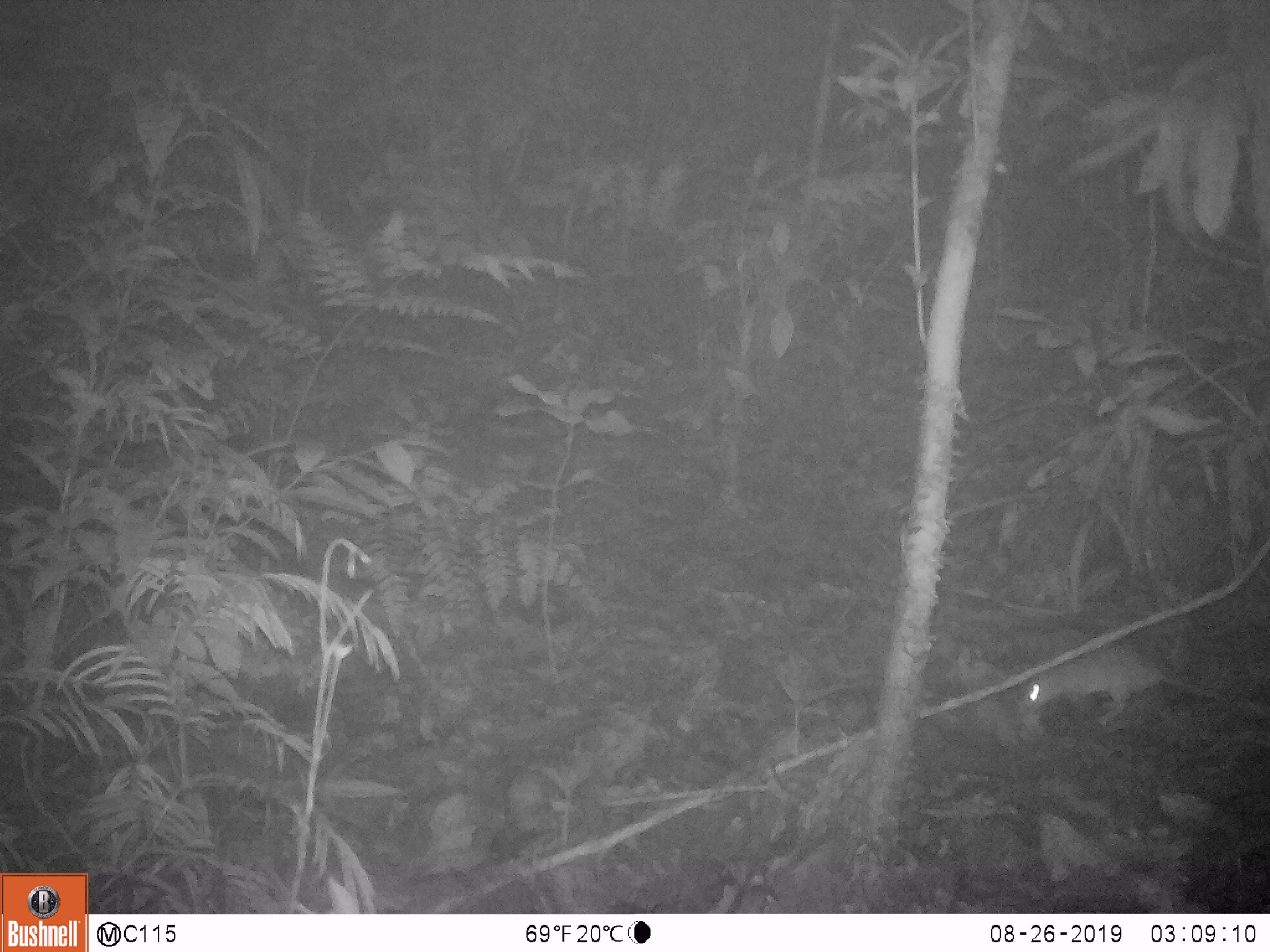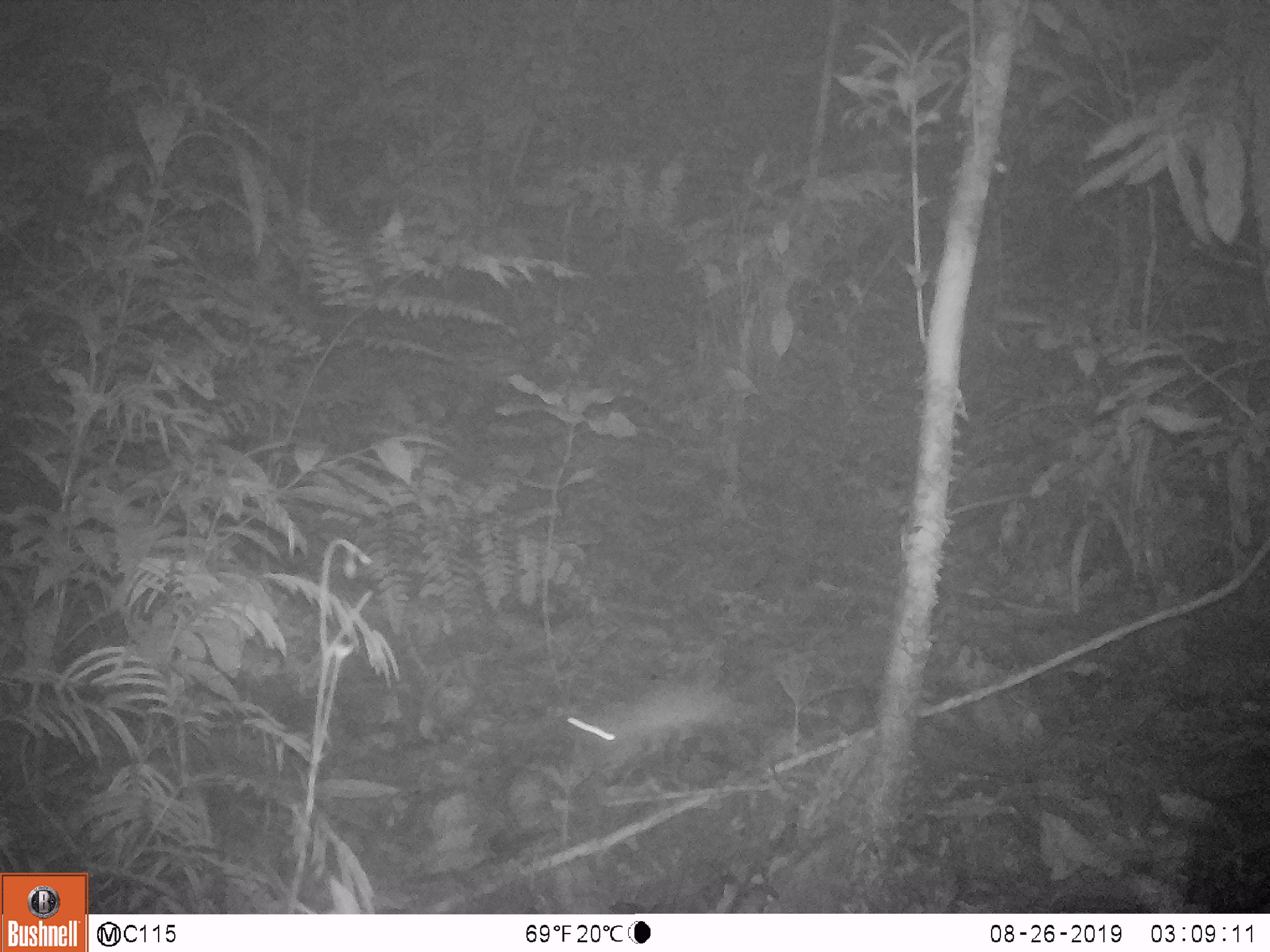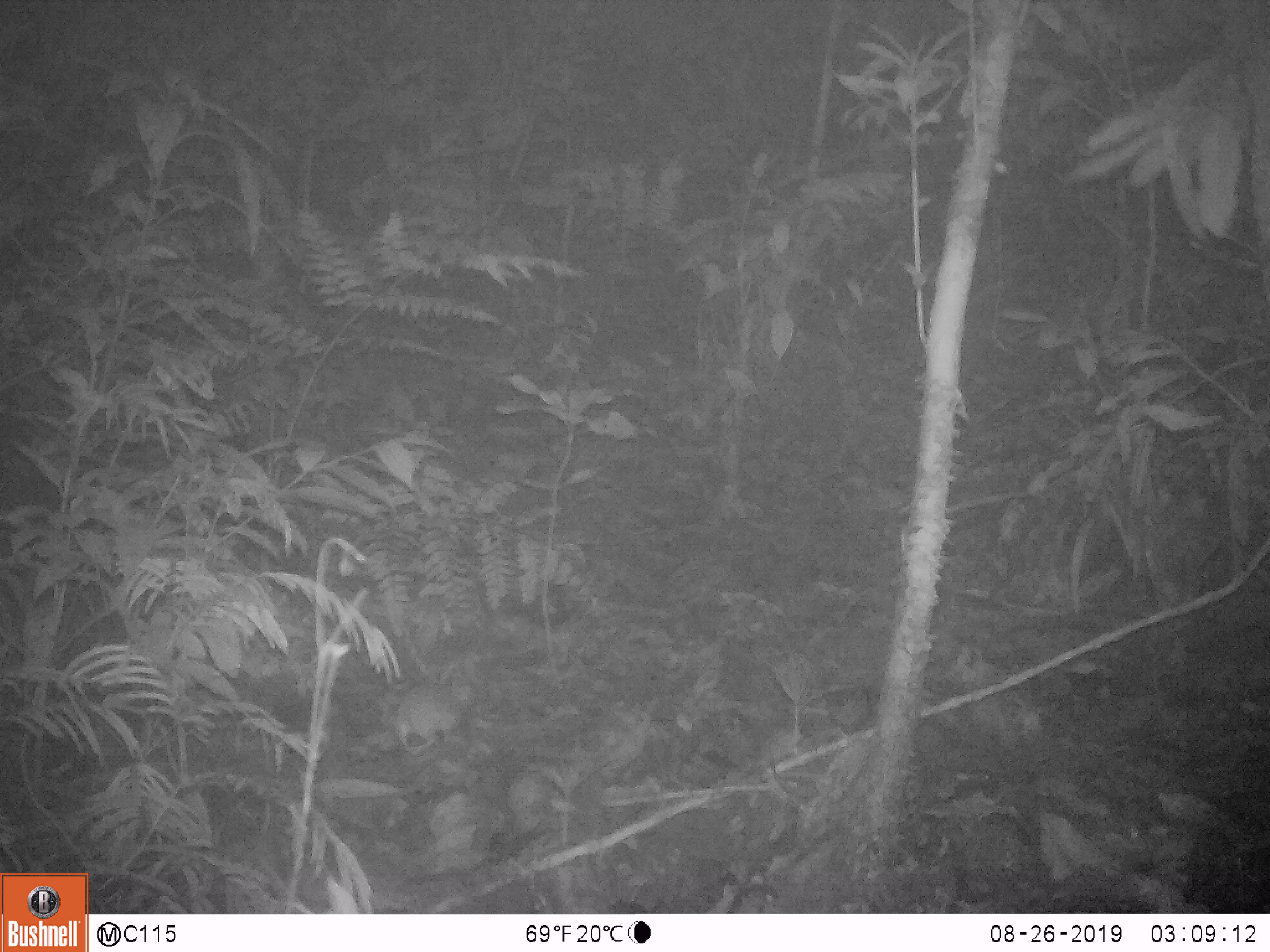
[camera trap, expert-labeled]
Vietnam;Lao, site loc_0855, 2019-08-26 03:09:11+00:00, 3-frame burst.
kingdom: Animalia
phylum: Chordata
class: Mammalia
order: Rodentia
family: Muridae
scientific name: Muridae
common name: old-world mice and rats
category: unidentified murid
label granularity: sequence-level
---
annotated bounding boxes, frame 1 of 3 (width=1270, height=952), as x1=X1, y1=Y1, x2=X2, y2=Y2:
unidentified murid: x1=1021, y1=647, x2=1224, y2=723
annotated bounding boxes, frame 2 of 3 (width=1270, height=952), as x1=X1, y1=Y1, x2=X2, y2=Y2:
unidentified murid: x1=565, y1=686, x2=828, y2=771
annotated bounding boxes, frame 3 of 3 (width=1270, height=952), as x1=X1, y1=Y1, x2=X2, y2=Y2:
unidentified murid: x1=376, y1=682, x2=469, y2=756